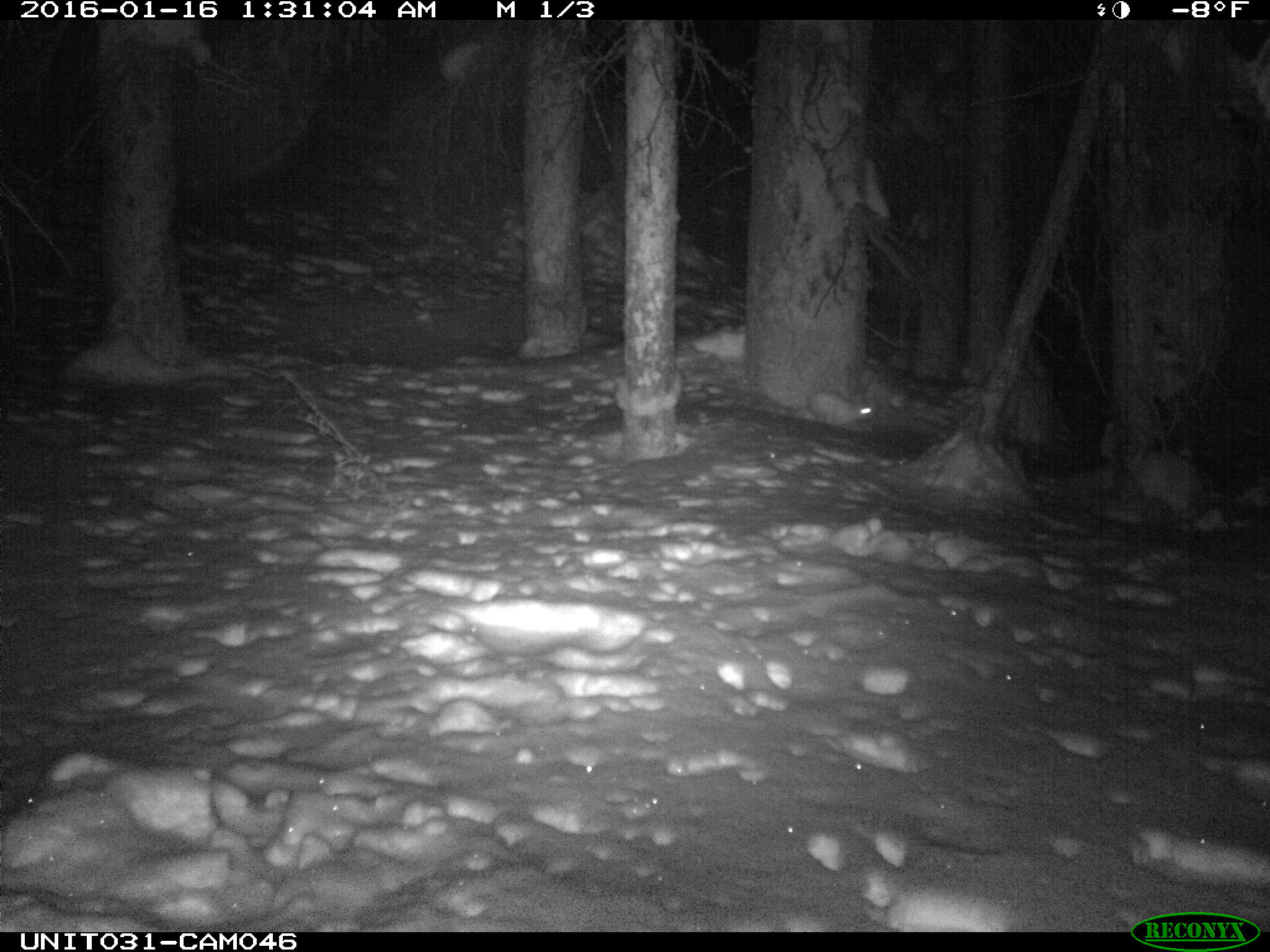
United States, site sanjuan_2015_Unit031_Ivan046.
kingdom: Animalia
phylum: Chordata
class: Mammalia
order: Lagomorpha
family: Leporidae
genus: Lepus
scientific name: Lepus americanus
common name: snowshoe hare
Lepus americanus (snowshoe hare).